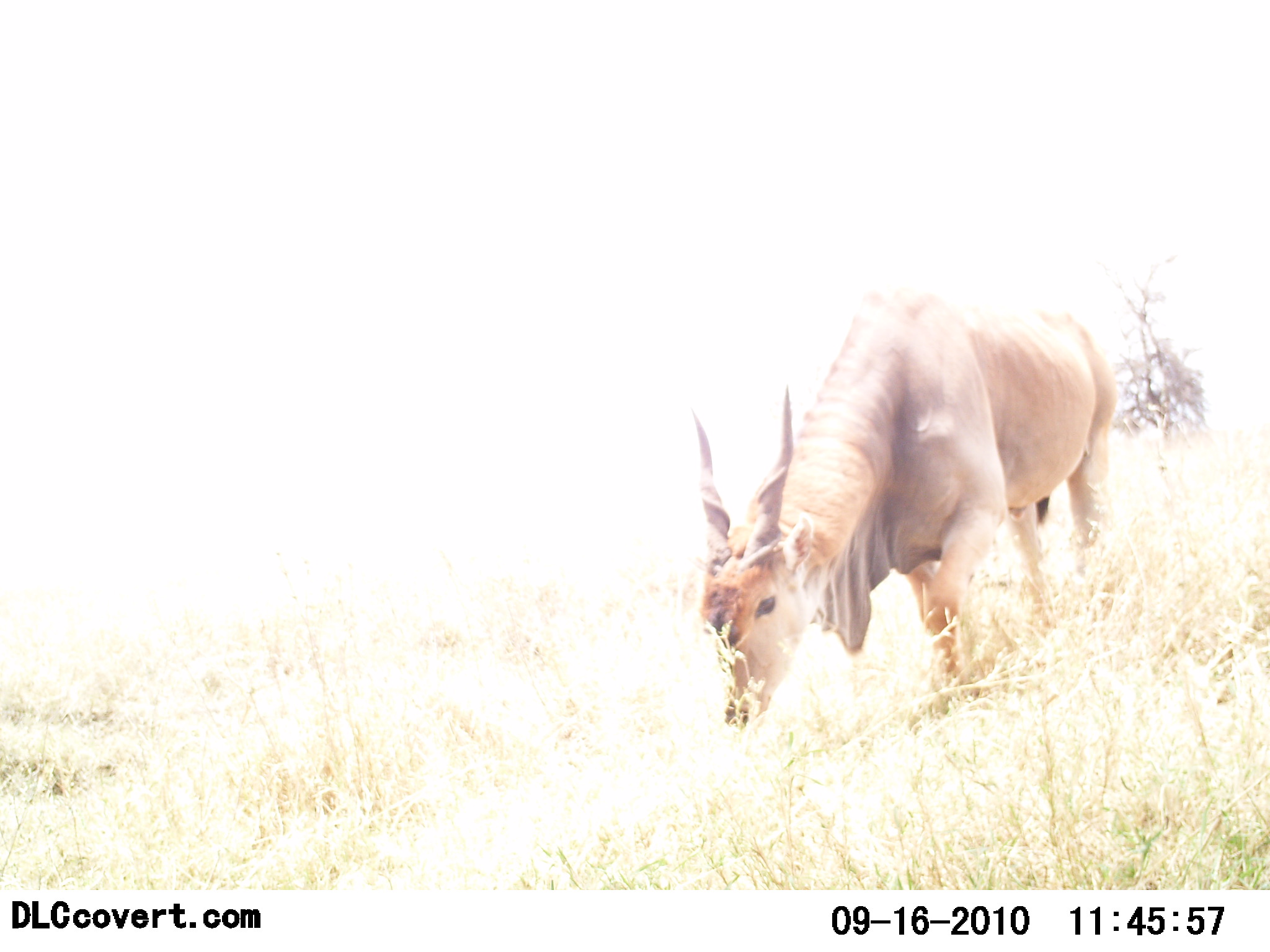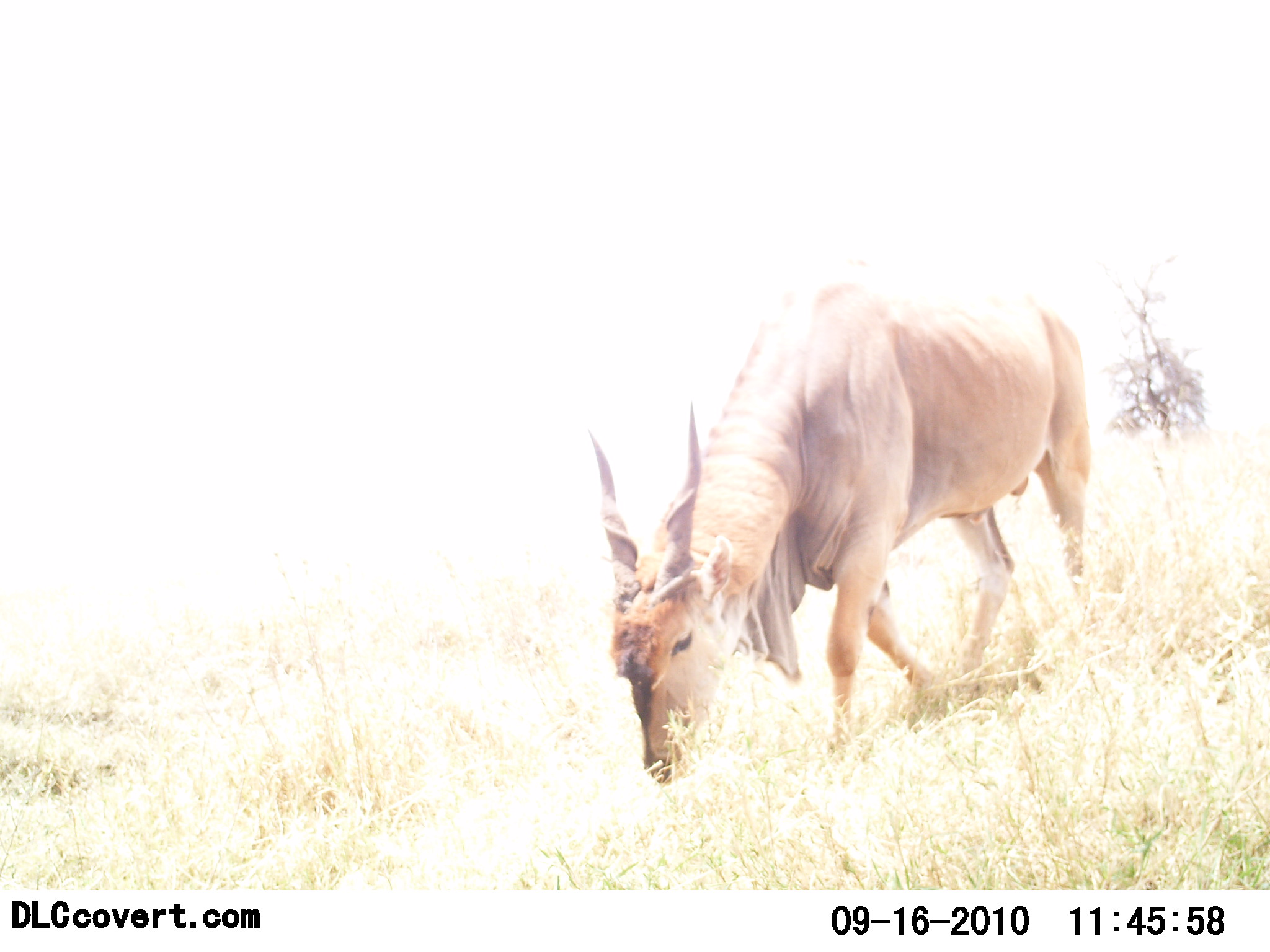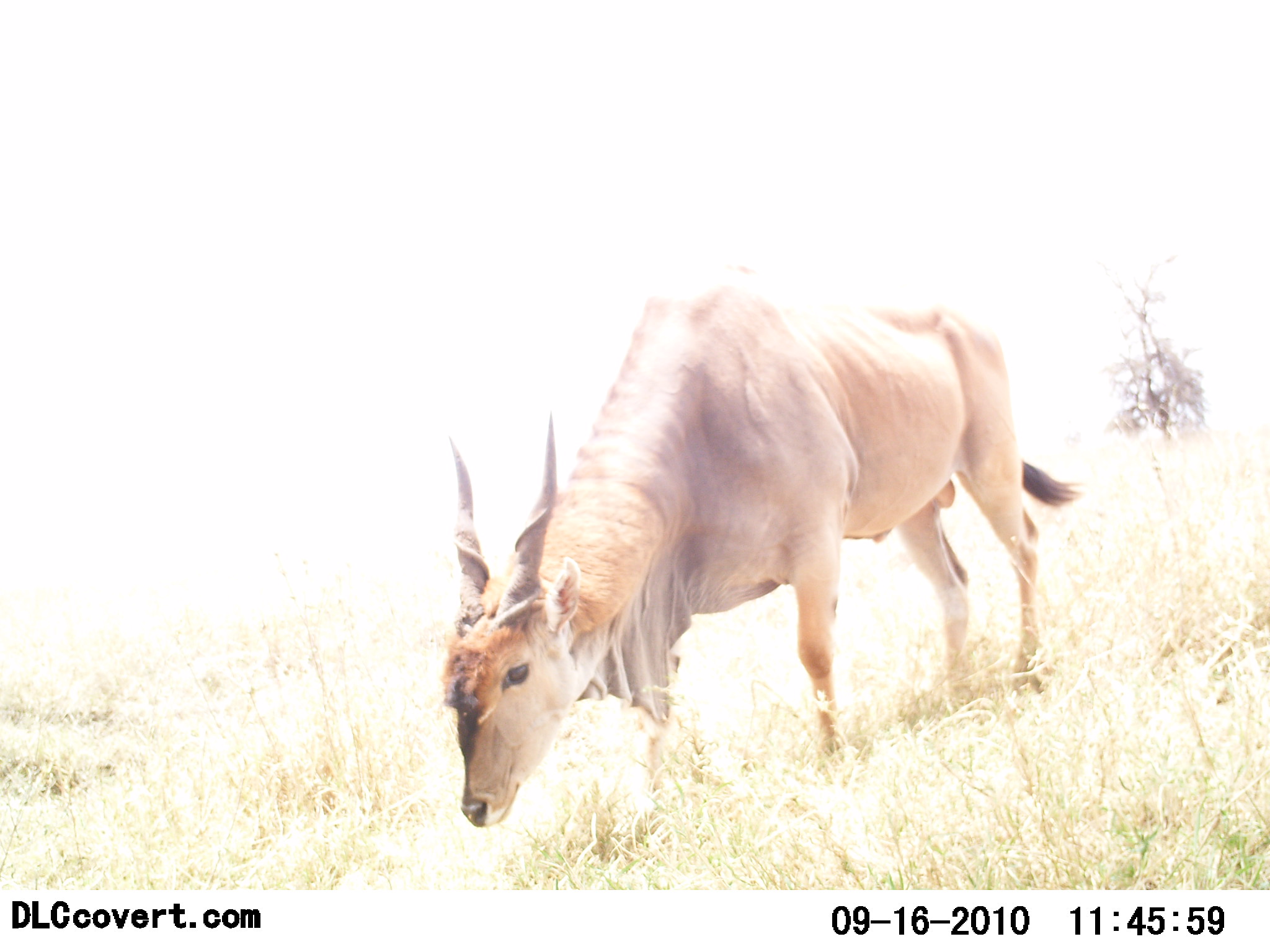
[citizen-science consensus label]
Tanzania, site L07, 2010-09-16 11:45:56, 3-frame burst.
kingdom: Animalia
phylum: Chordata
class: Mammalia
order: Artiodactyla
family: Bovidae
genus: Tragelaphus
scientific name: Tragelaphus oryx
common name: eland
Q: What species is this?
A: Eland (Tragelaphus oryx).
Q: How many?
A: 1.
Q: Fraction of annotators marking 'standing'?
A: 0%.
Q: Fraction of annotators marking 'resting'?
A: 0%.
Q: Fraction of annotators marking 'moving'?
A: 92%.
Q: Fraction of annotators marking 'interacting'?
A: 0%.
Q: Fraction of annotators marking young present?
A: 0%.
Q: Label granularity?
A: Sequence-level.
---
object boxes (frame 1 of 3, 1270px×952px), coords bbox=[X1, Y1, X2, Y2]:
animal: bbox=[691, 281, 1122, 731]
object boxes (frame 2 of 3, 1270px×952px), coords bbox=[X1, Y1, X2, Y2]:
animal: bbox=[586, 274, 1093, 787]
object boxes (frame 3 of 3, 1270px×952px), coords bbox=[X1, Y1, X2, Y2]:
animal: bbox=[438, 264, 1086, 830]